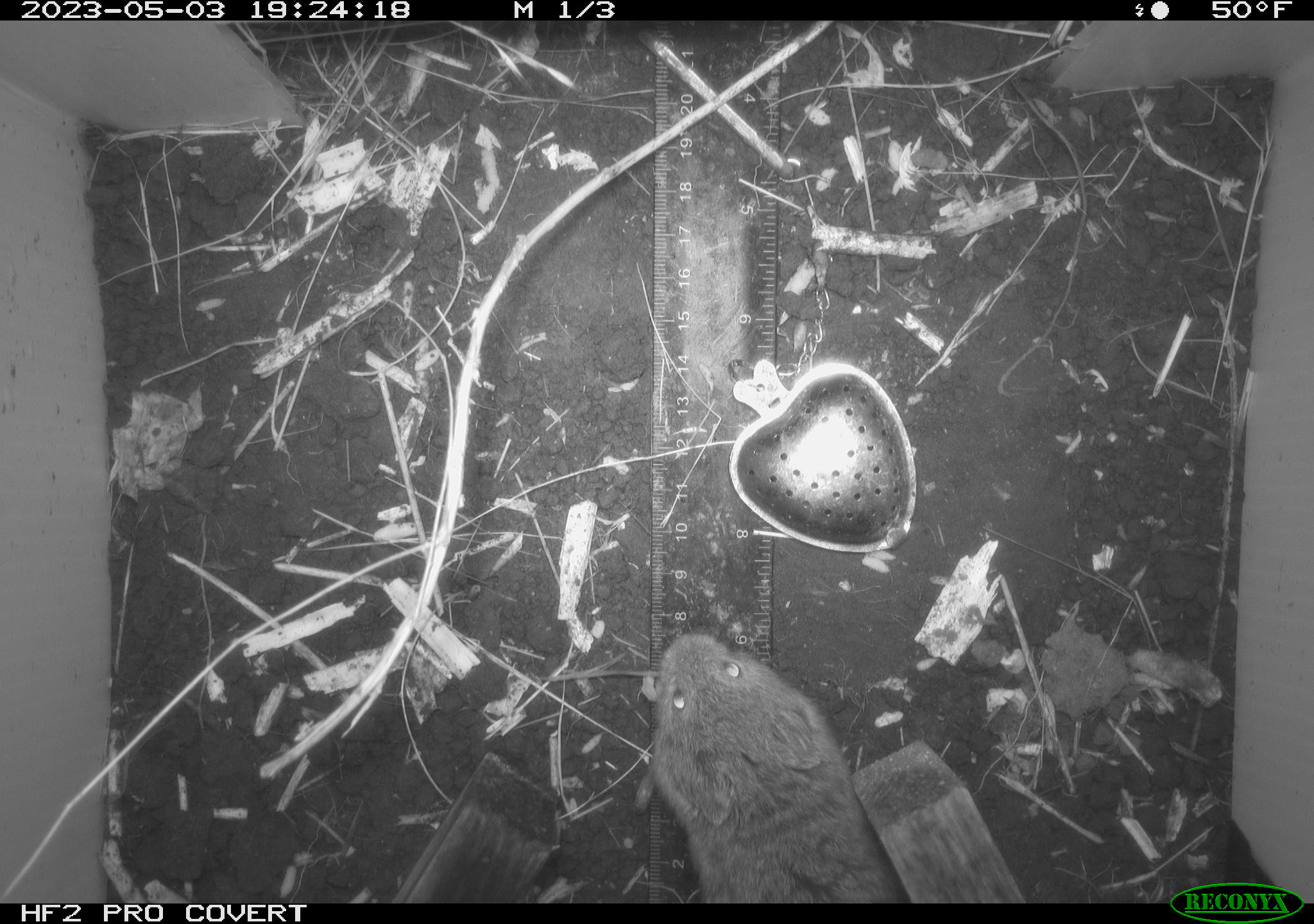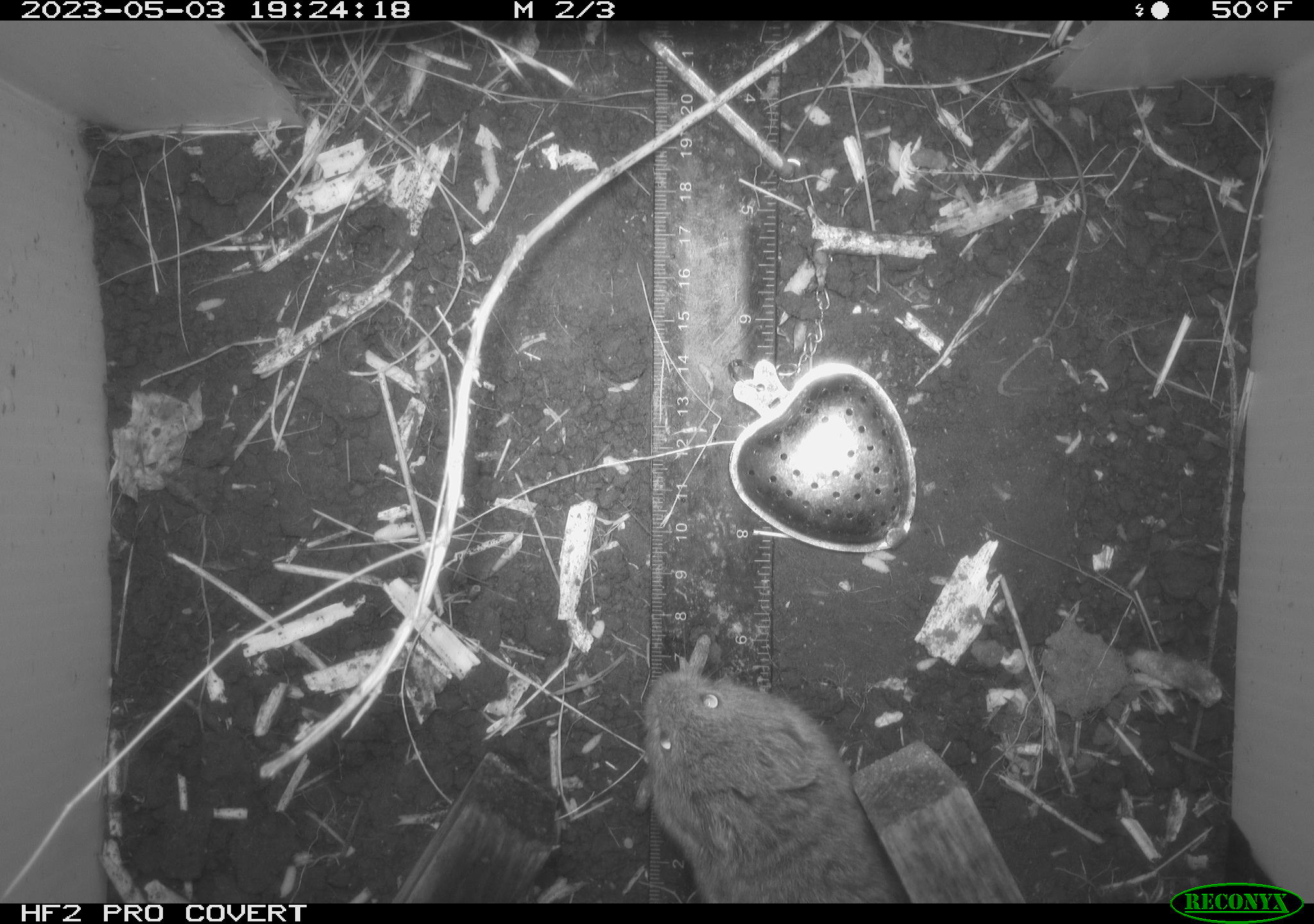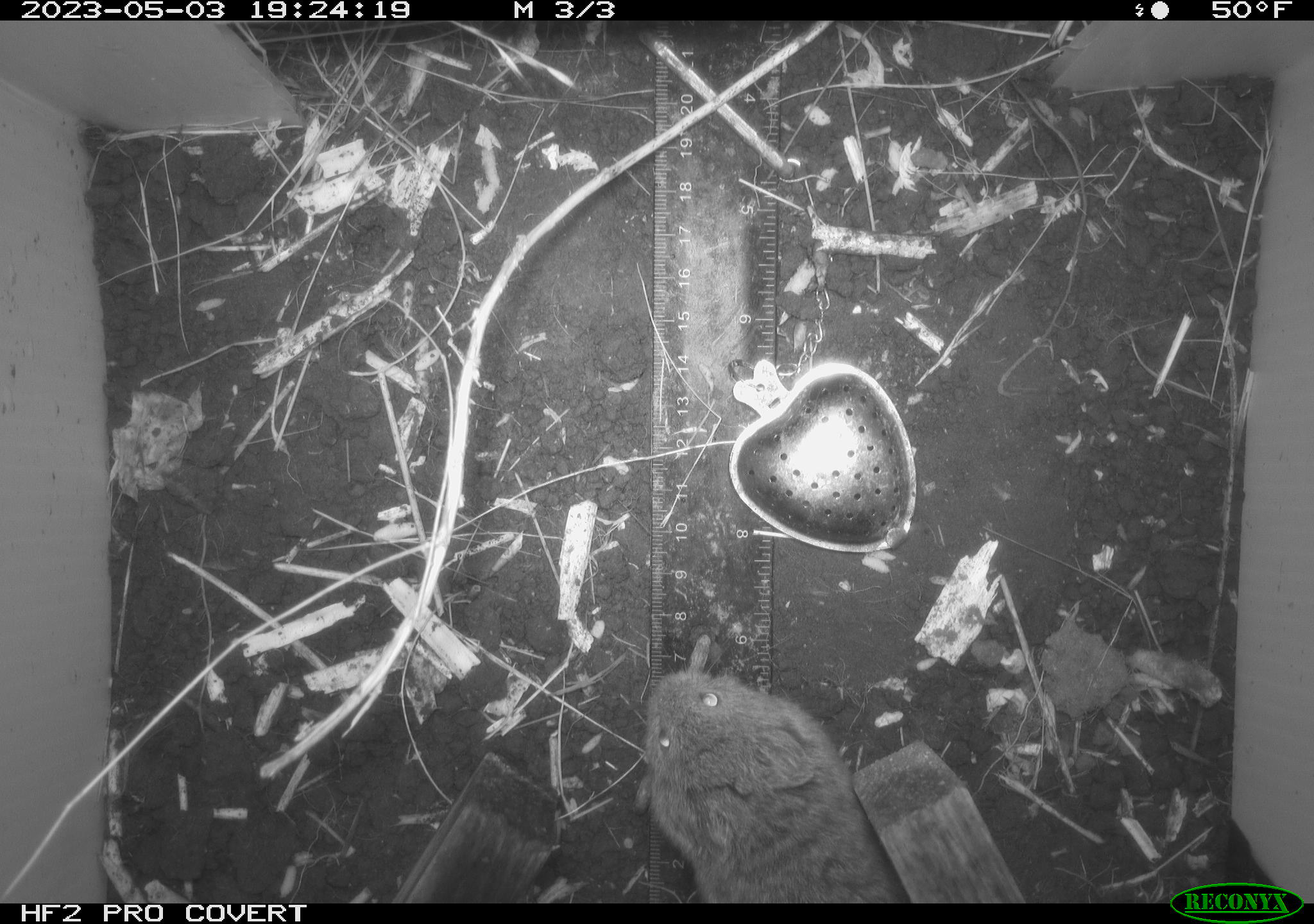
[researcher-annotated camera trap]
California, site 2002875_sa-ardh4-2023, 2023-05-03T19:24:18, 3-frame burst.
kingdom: Animalia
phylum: Chordata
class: Mammalia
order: Rodentia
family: Cricetidae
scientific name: Arvicolinae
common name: voles, lemmings, and muskrats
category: arvicolinae subfamily